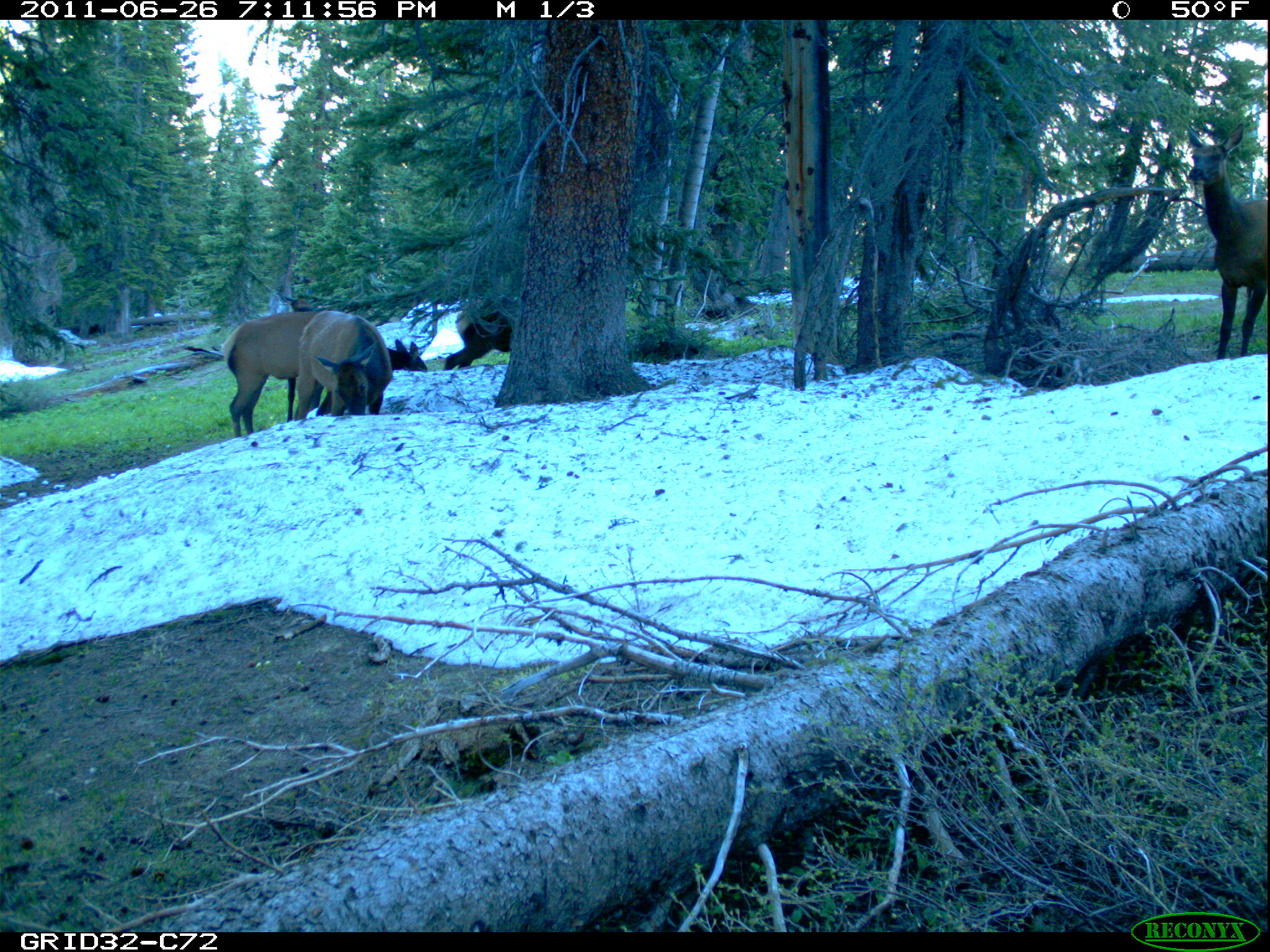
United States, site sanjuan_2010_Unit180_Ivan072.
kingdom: Animalia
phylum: Chordata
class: Mammalia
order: Artiodactyla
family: Cervidae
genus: Cervus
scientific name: Cervus elaphus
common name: red deer